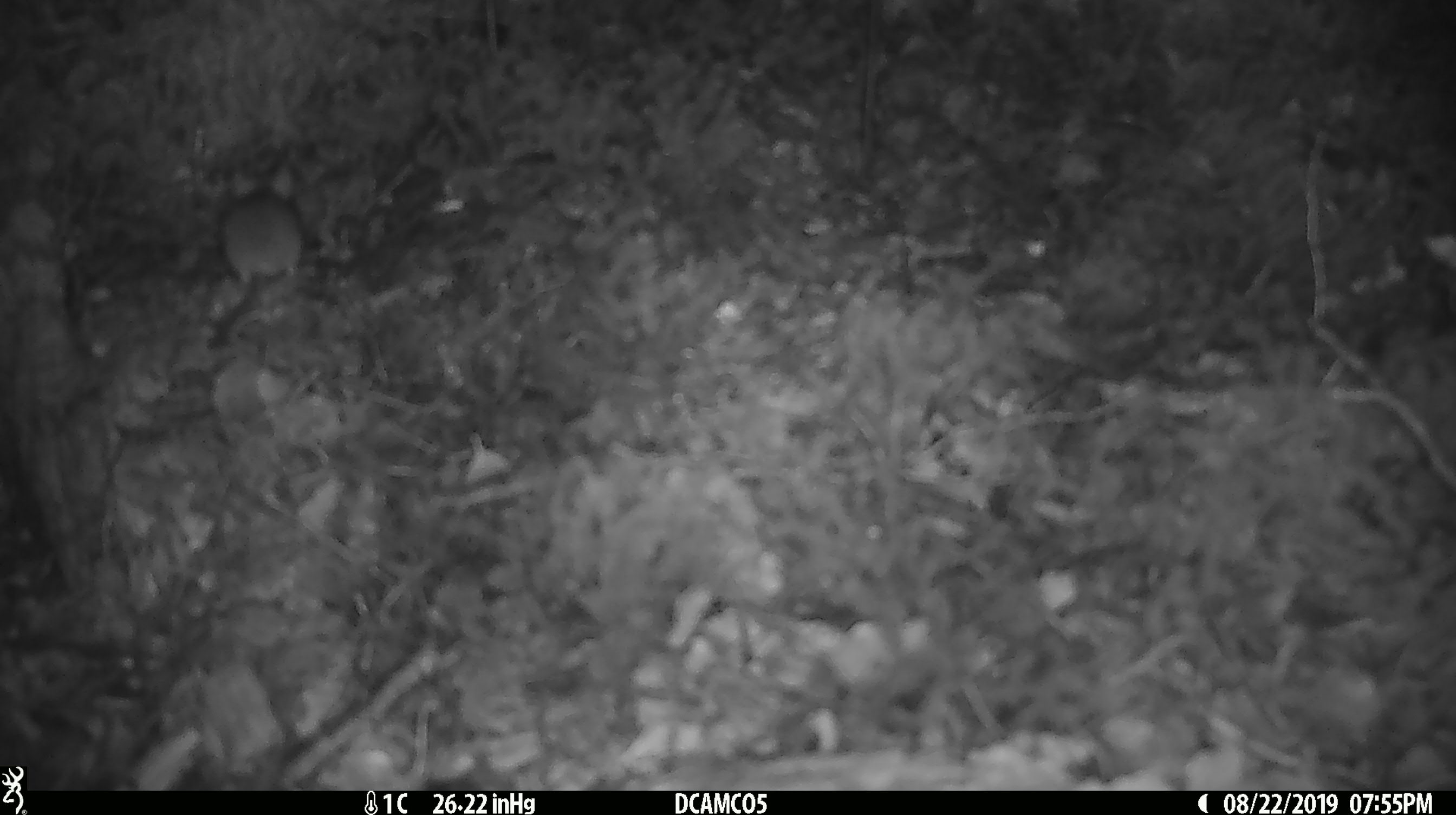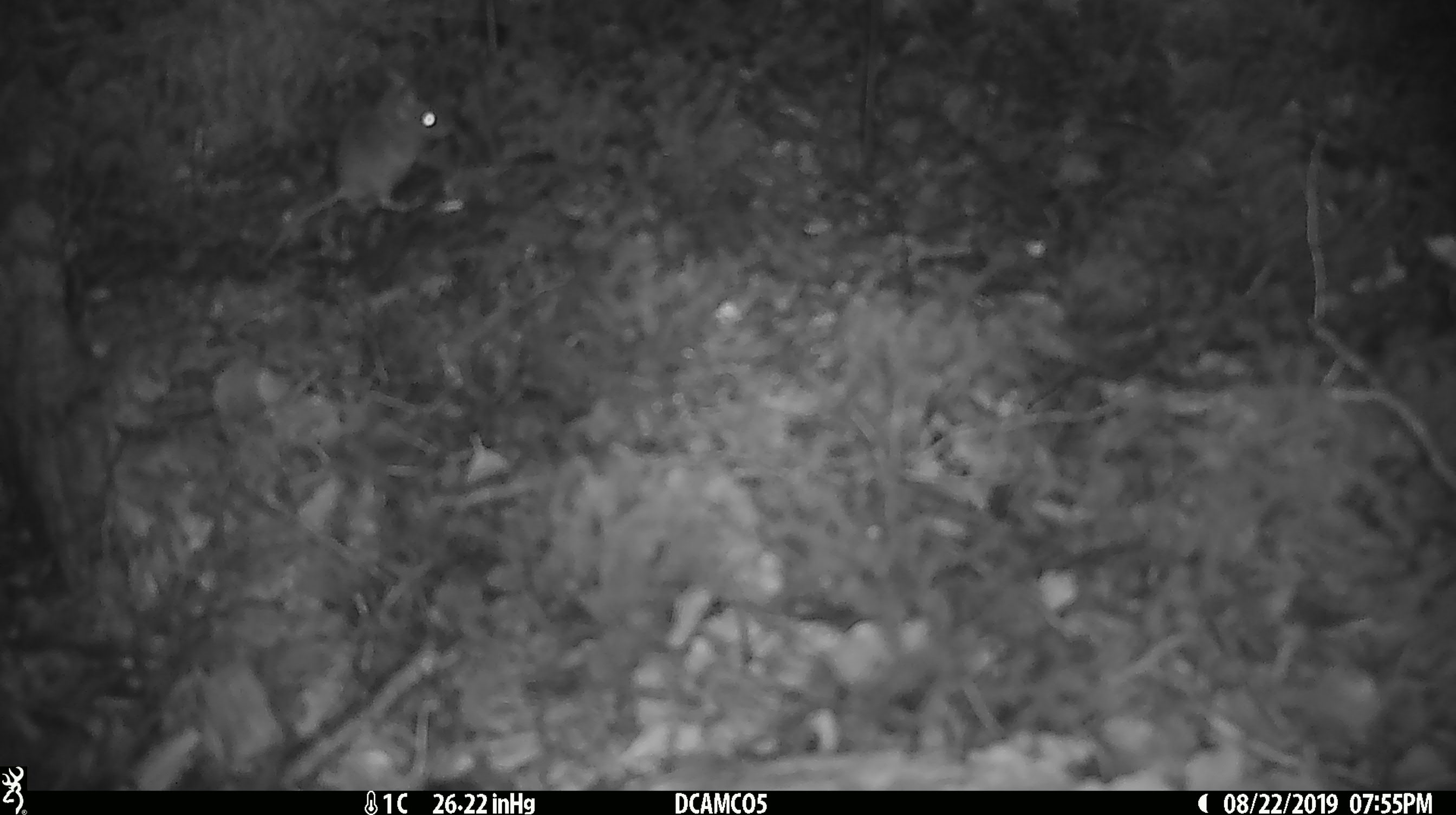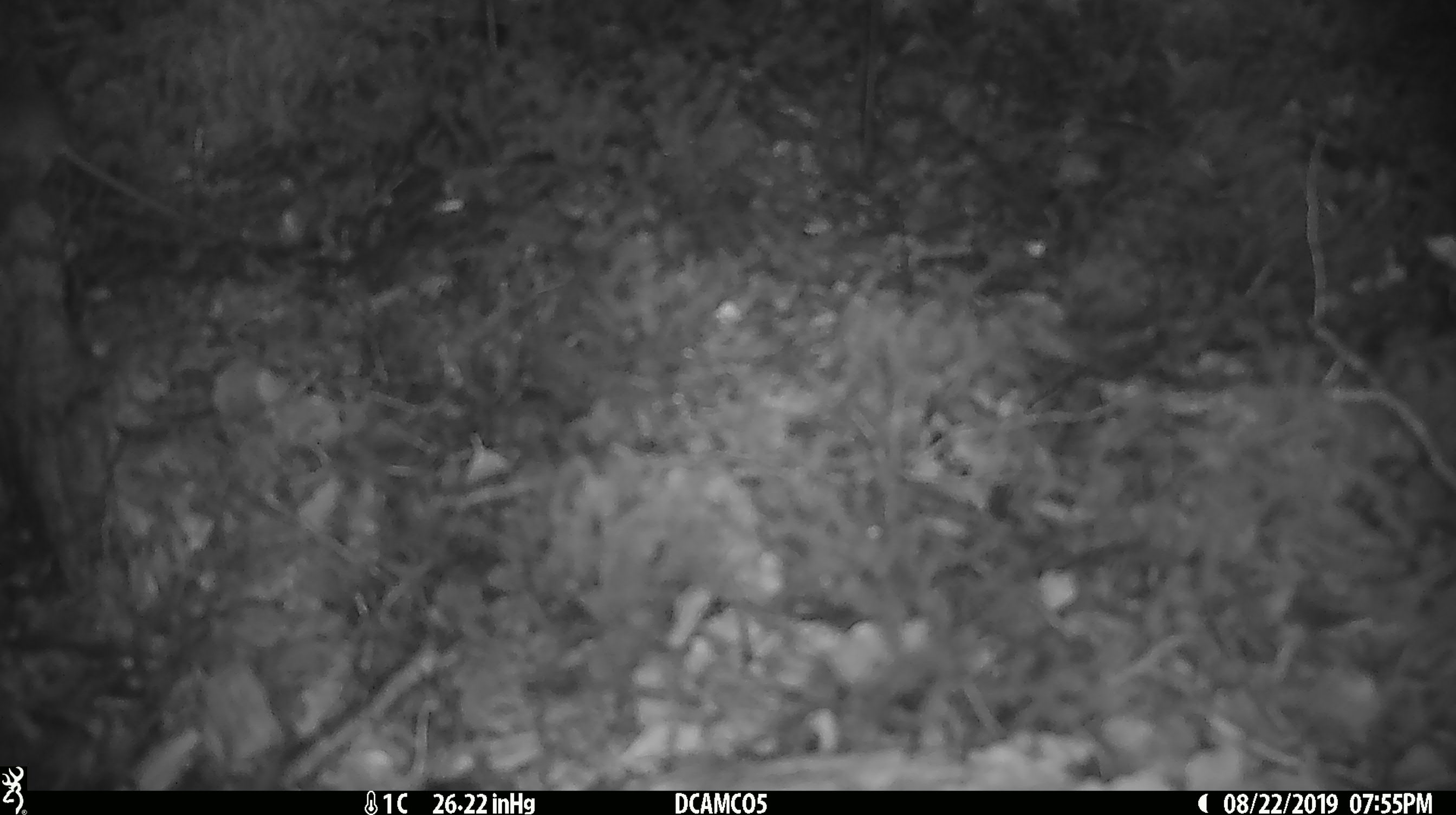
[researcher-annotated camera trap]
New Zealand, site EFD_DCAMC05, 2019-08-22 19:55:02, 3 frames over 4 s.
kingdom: Animalia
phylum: Chordata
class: Mammalia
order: Rodentia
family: Muridae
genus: Mus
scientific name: Mus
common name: mouse